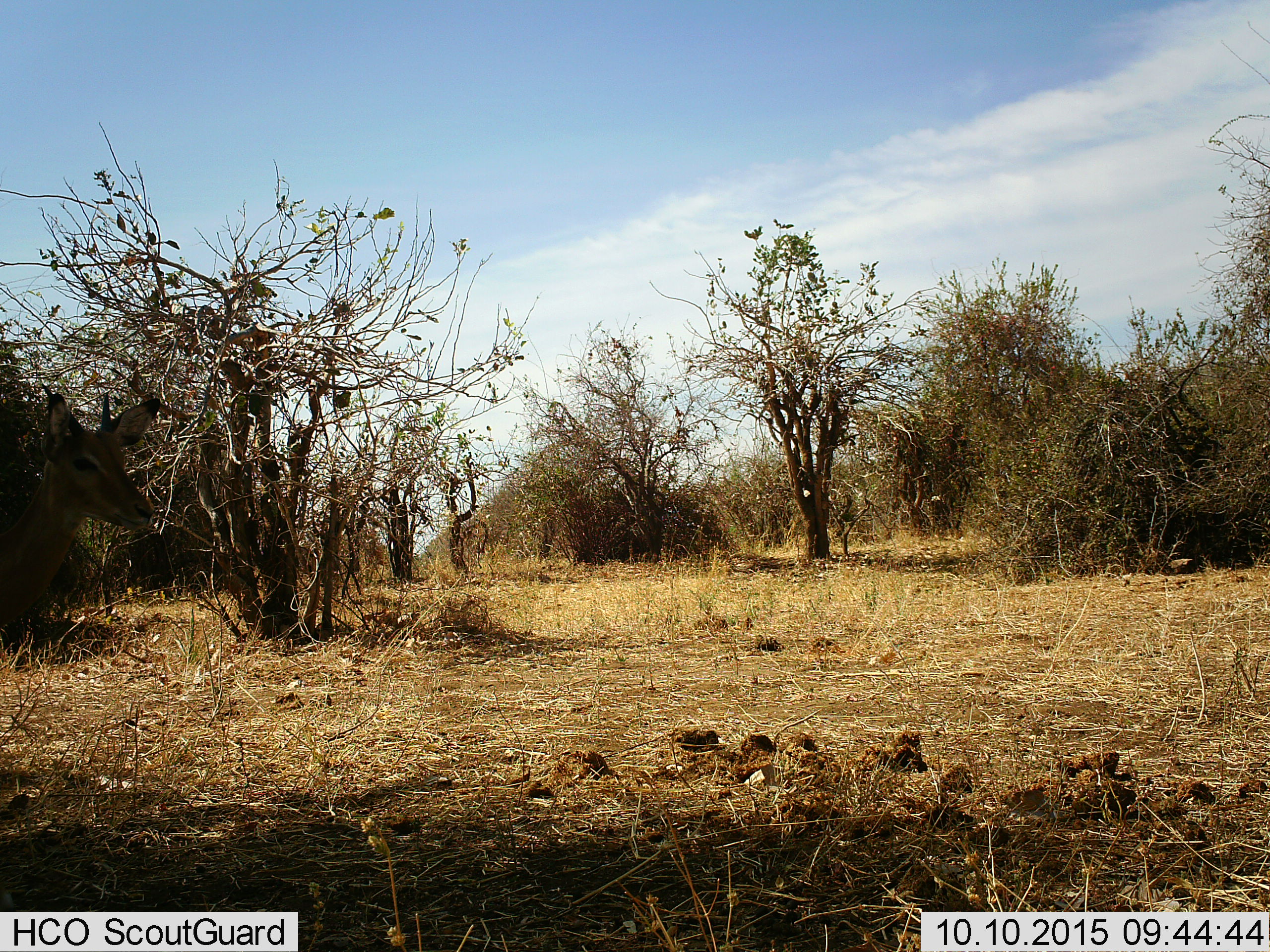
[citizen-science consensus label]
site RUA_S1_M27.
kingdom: Animalia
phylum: Chordata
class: Mammalia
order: Artiodactyla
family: Bovidae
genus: Aepyceros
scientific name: Aepyceros melampus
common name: impala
Impala (Aepyceros melampus), count 1. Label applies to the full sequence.